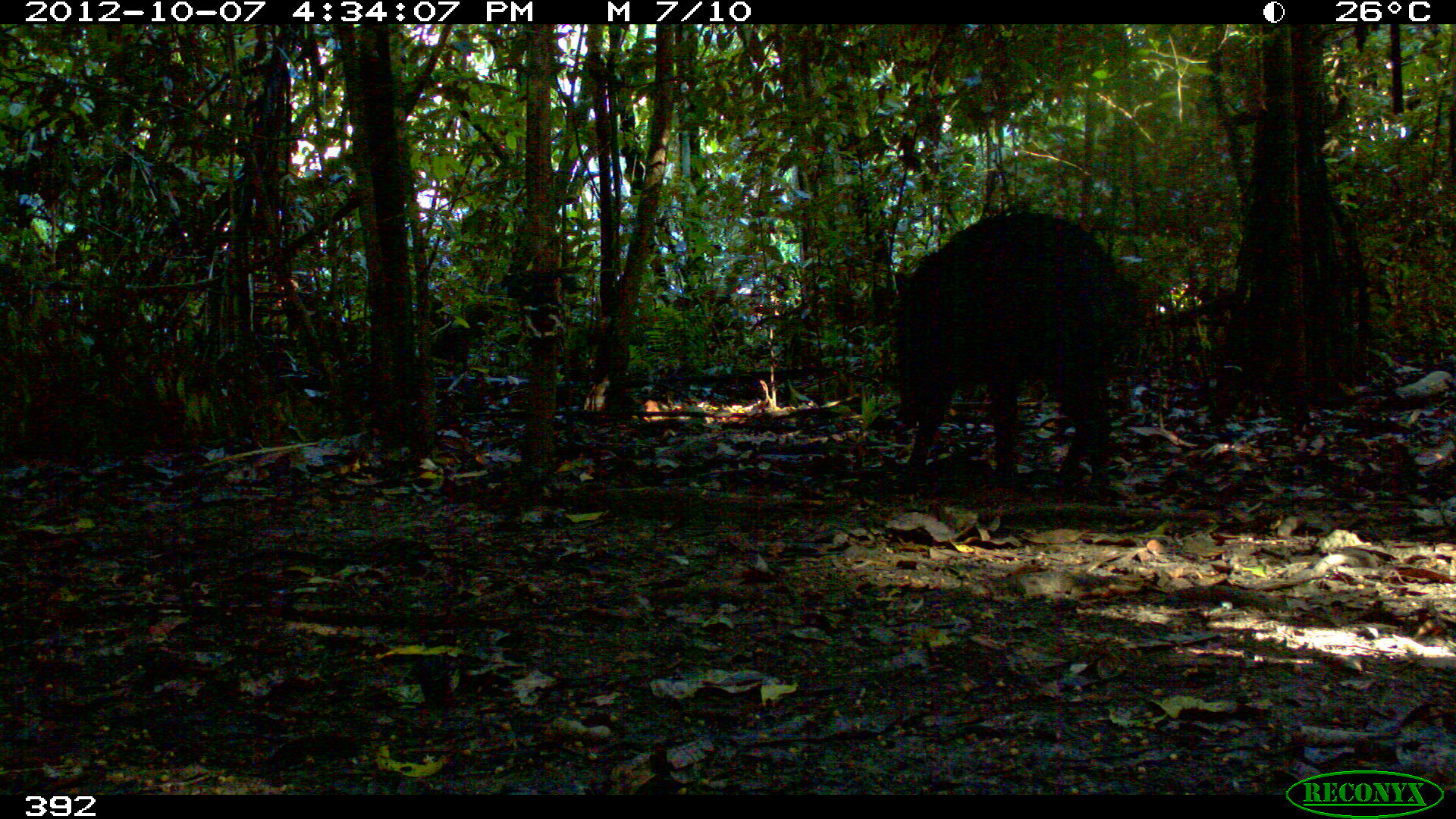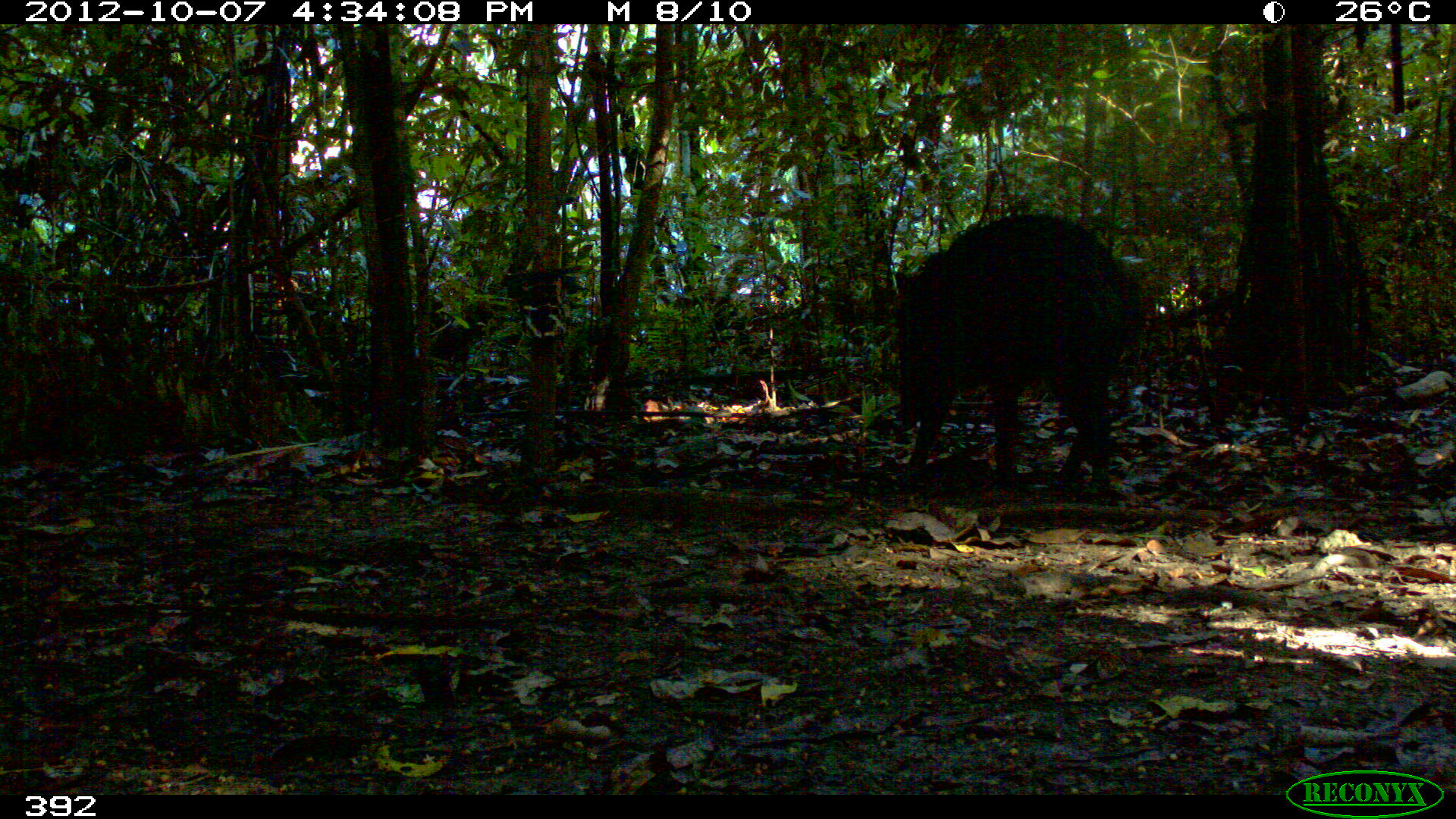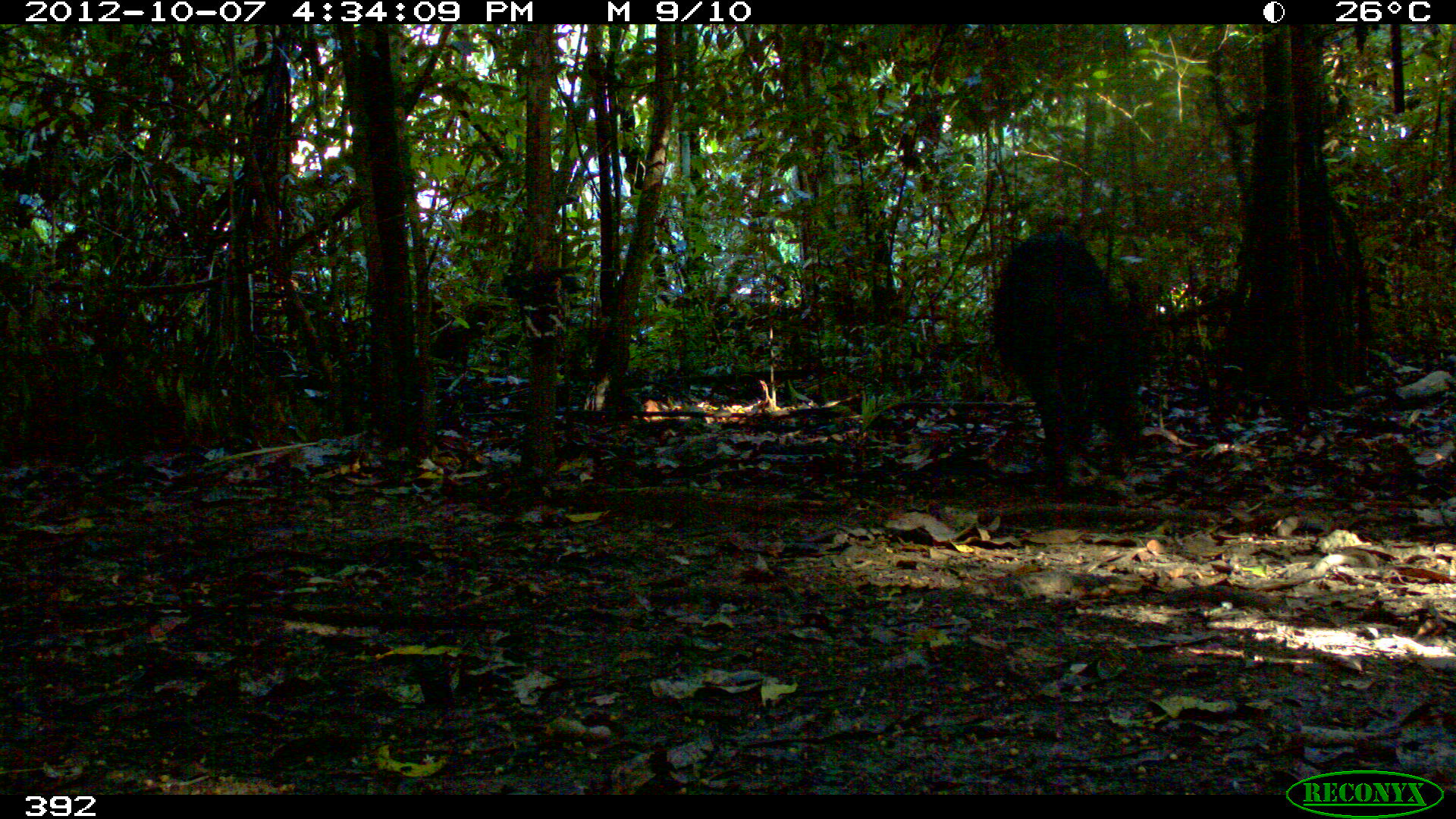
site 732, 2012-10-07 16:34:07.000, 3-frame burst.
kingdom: Animalia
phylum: Chordata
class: Mammalia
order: Artiodactyla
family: Tayassuidae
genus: Tayassu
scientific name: Tayassu pecari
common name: white-lipped peccary